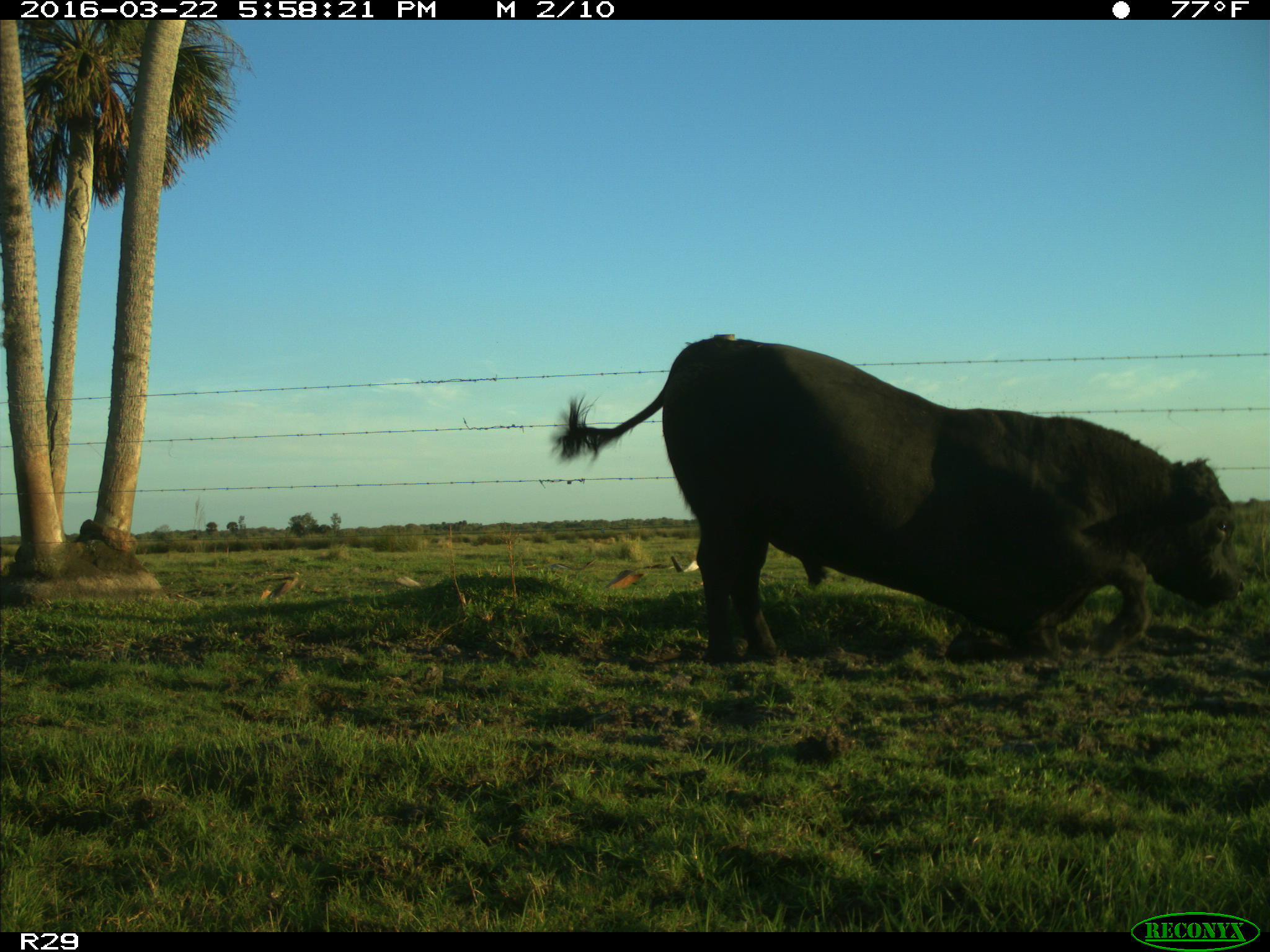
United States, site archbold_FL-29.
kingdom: Animalia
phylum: Chordata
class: Mammalia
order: Artiodactyla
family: Bovidae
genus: Bos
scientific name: Bos taurus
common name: domestic cow